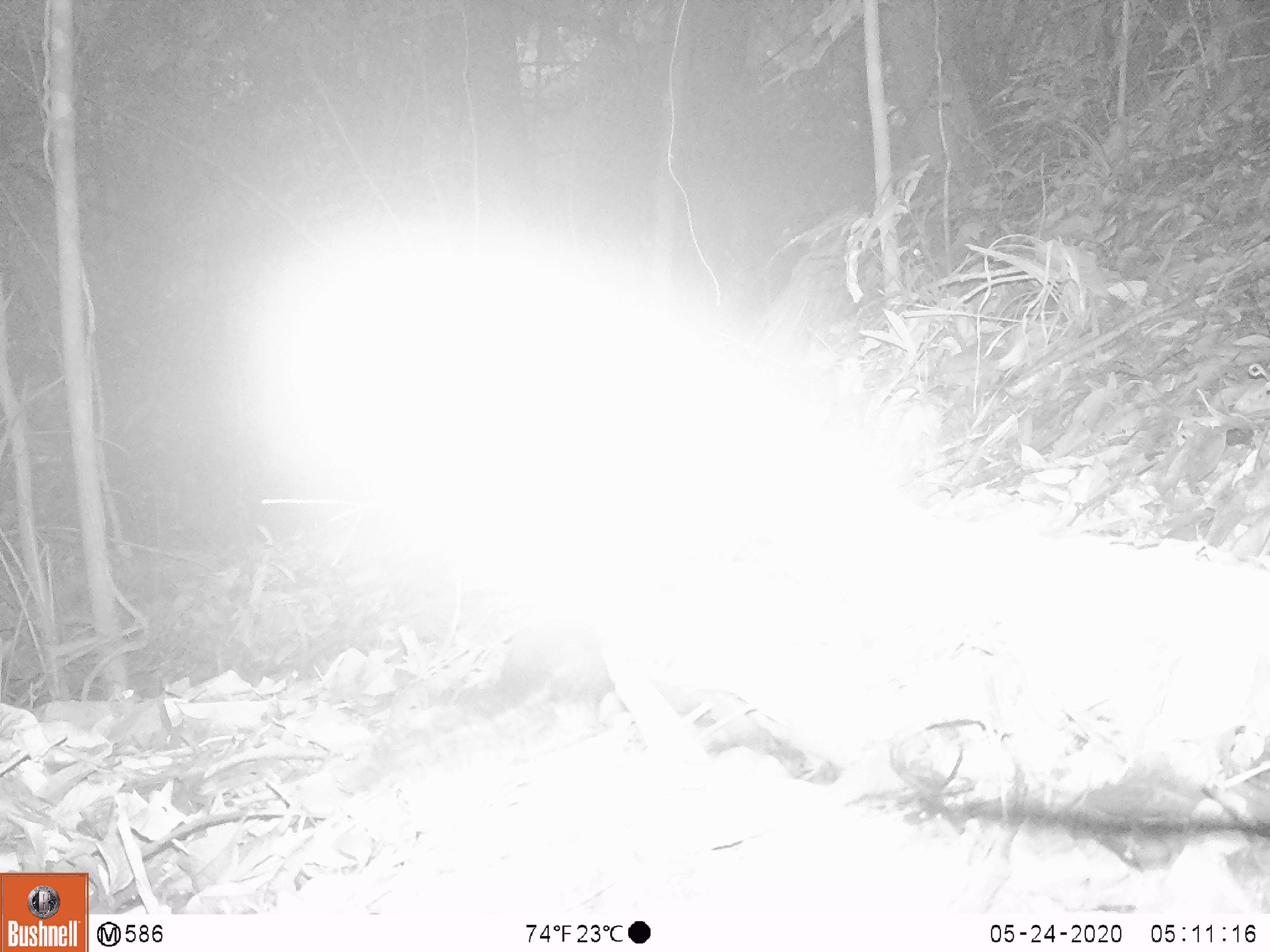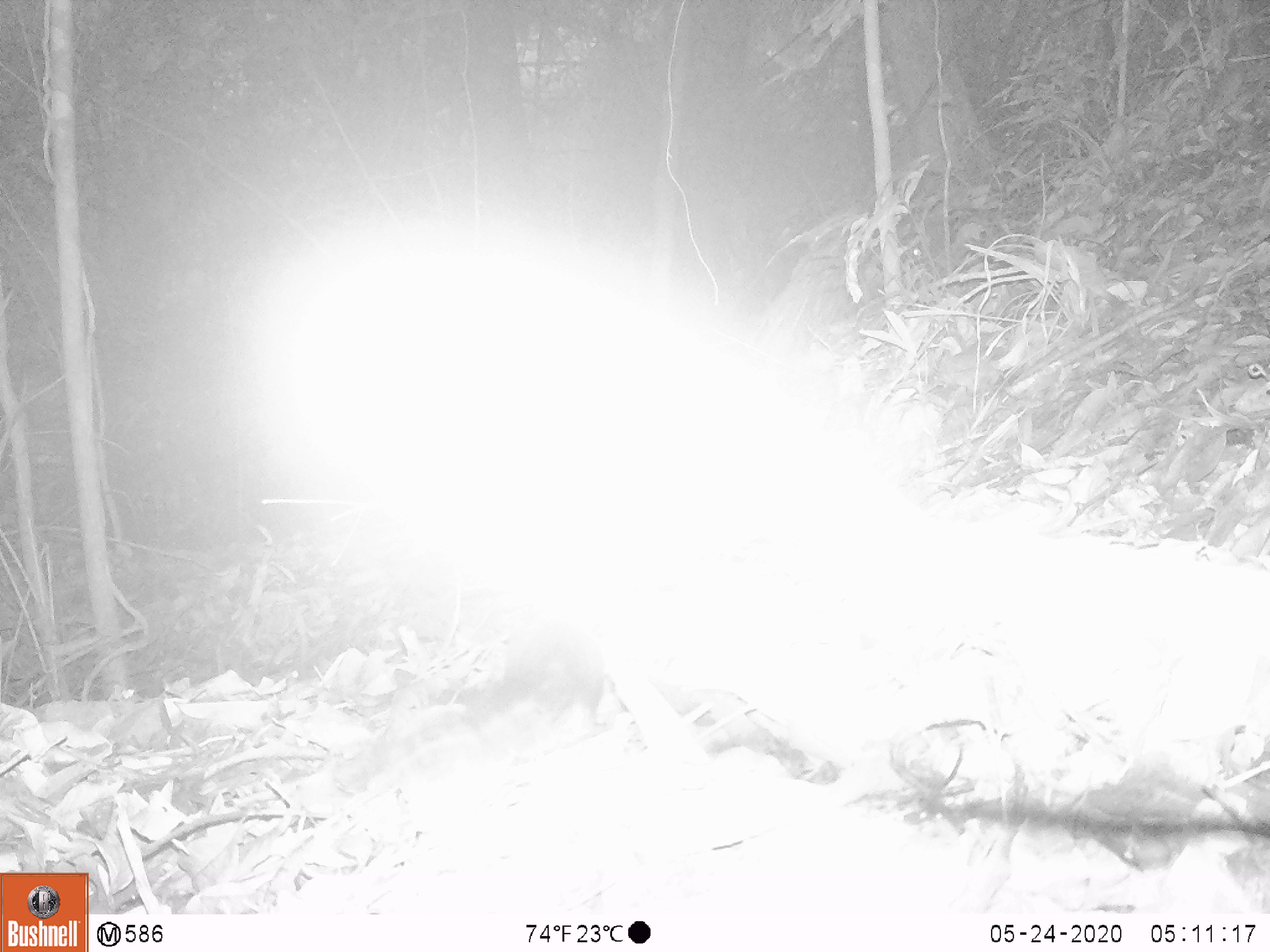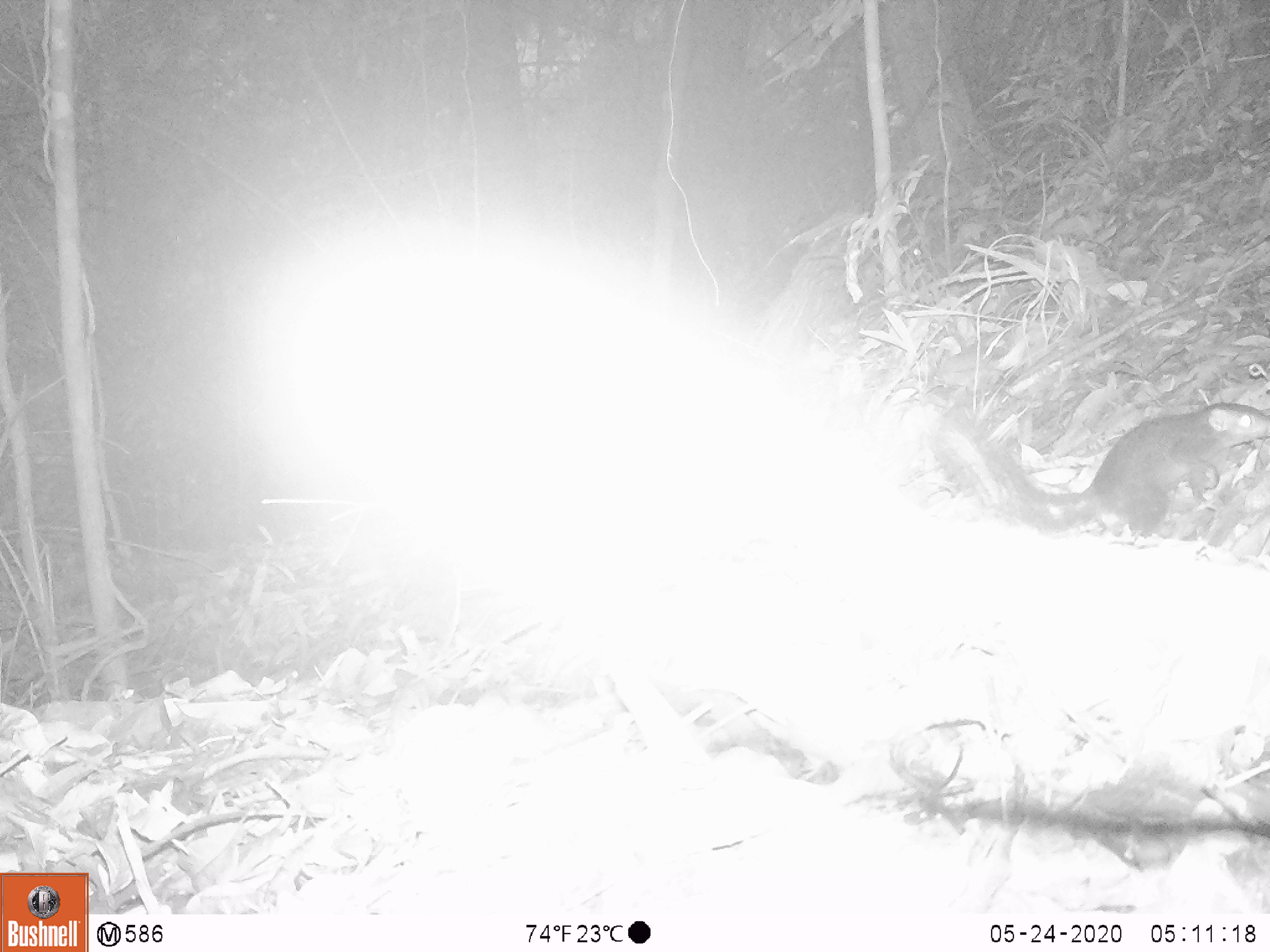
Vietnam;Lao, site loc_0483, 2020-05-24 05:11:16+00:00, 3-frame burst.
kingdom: Animalia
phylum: Chordata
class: Mammalia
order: Scandentia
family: Tupaiidae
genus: Tupaia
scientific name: Tupaia belangeri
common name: northern treeshrew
Northern treeshrew (Tupaia belangeri). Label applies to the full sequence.